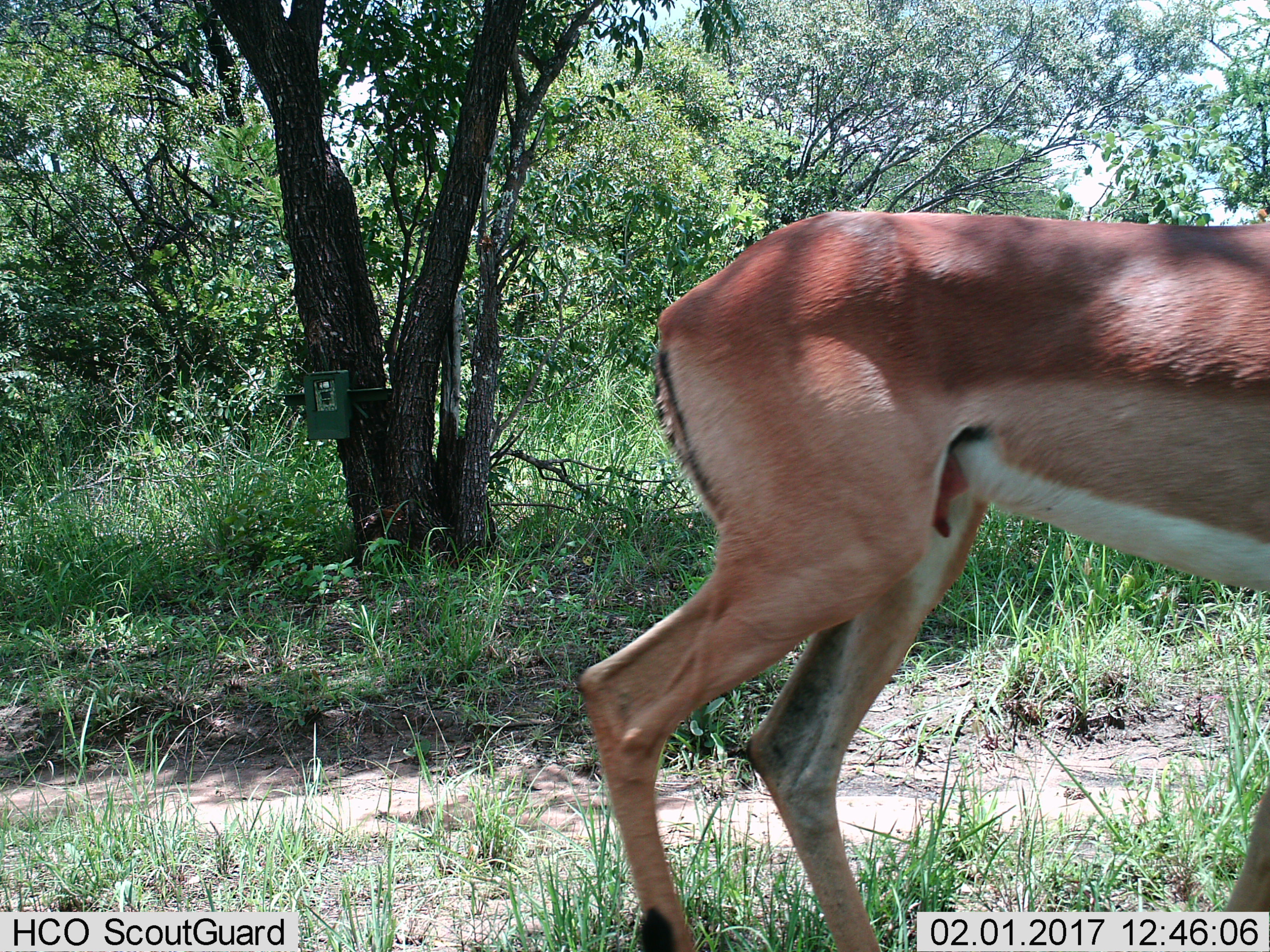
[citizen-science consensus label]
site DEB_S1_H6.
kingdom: Animalia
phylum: Chordata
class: Mammalia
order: Artiodactyla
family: Bovidae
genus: Aepyceros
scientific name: Aepyceros melampus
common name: impala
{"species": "impala (Aepyceros melampus)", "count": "1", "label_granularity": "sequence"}